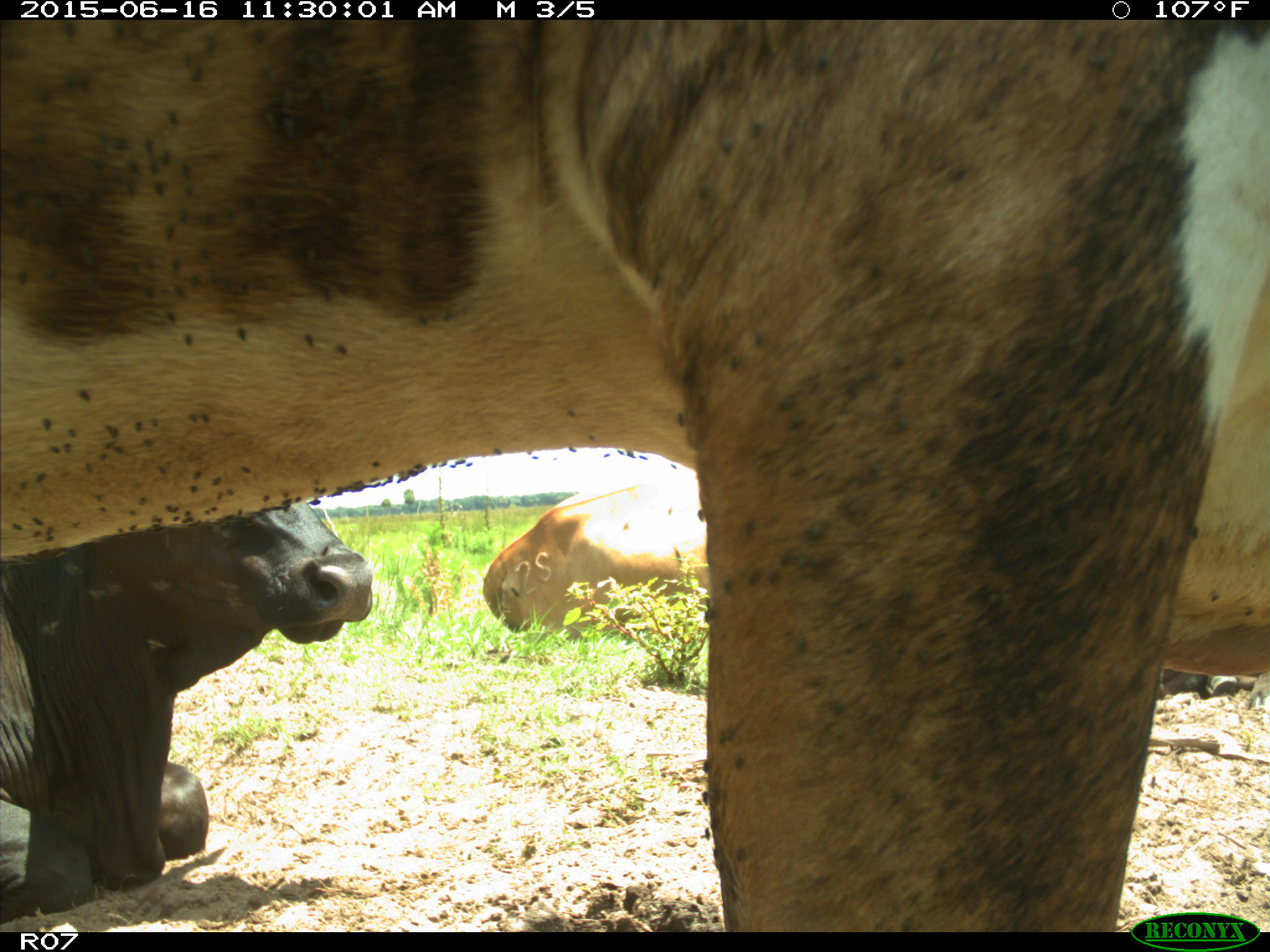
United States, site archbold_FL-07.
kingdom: Animalia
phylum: Chordata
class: Mammalia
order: Artiodactyla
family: Bovidae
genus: Bos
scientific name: Bos taurus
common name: domestic cow